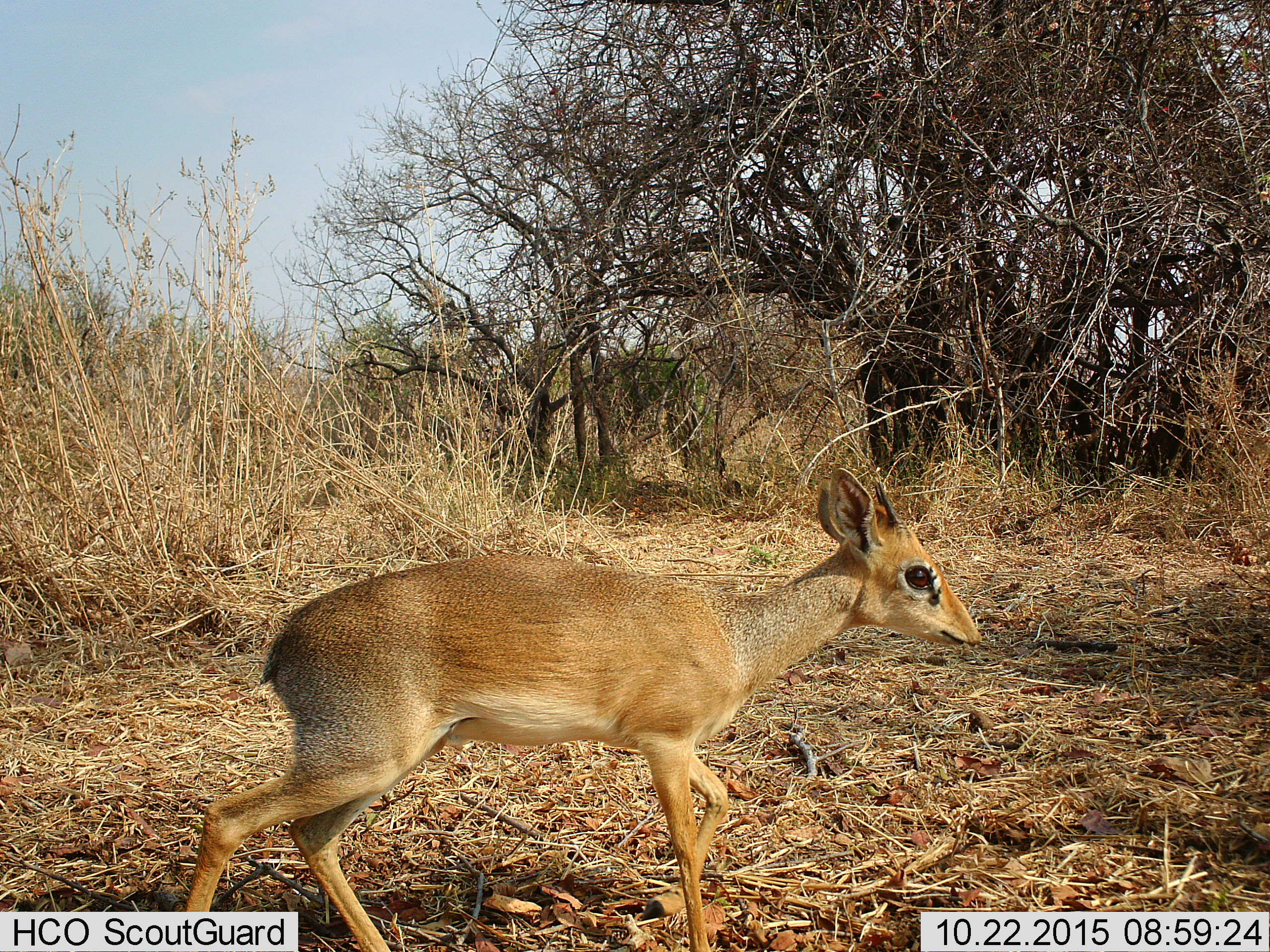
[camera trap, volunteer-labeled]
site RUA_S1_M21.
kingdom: Animalia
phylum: Chordata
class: Mammalia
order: Artiodactyla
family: Bovidae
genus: Madoqua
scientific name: Madoqua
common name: dik-dik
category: dikdik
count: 1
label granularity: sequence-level